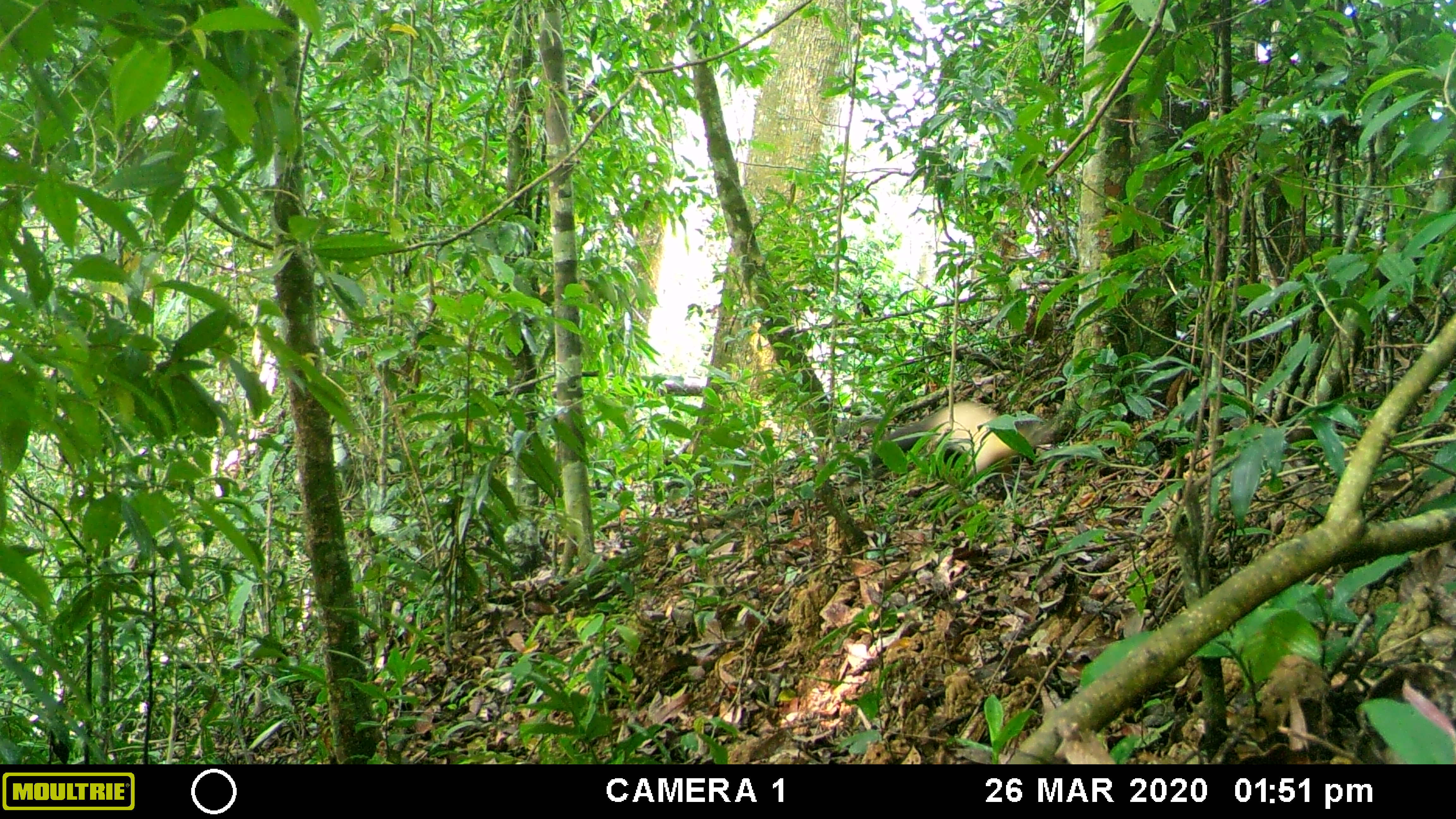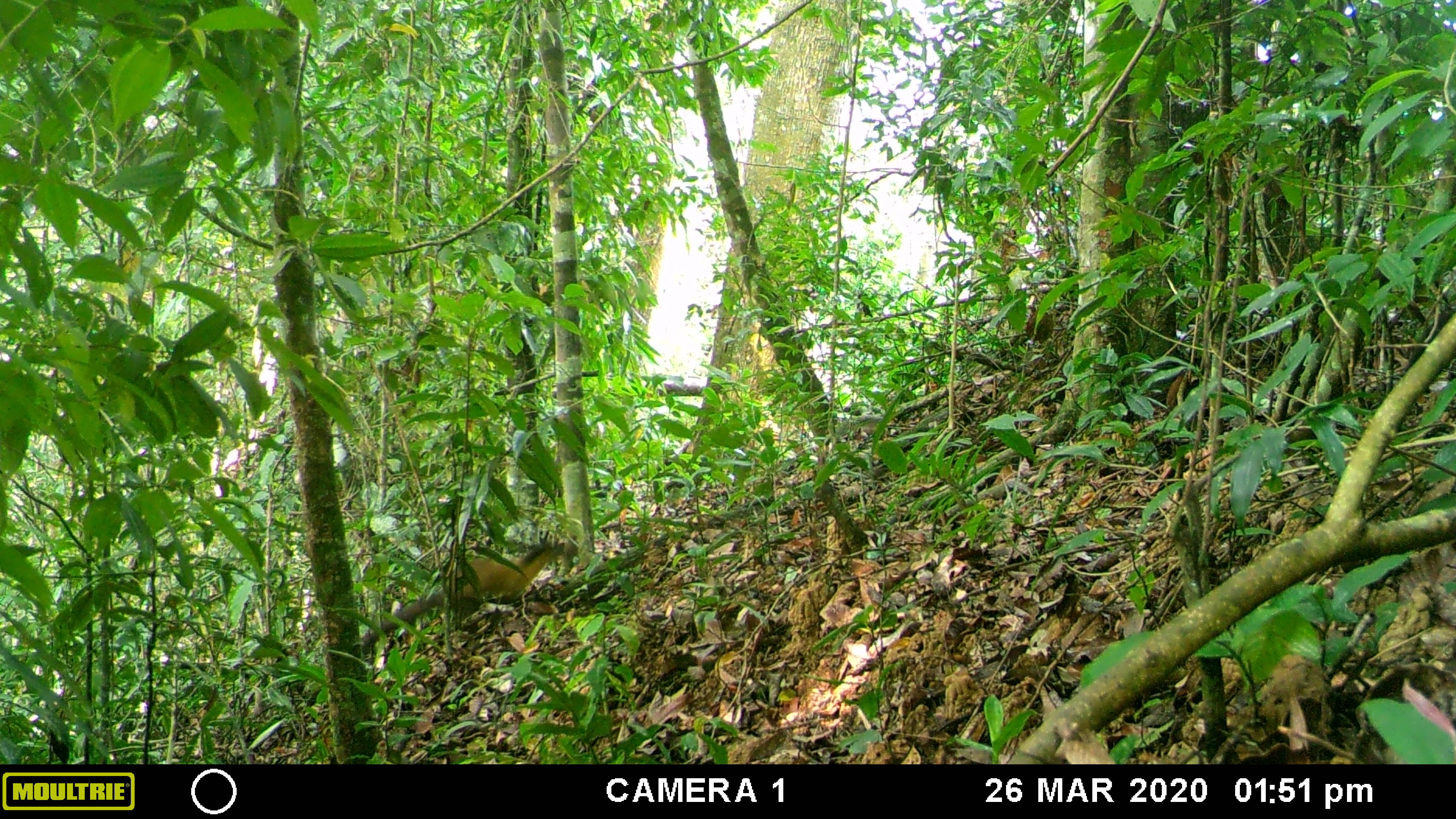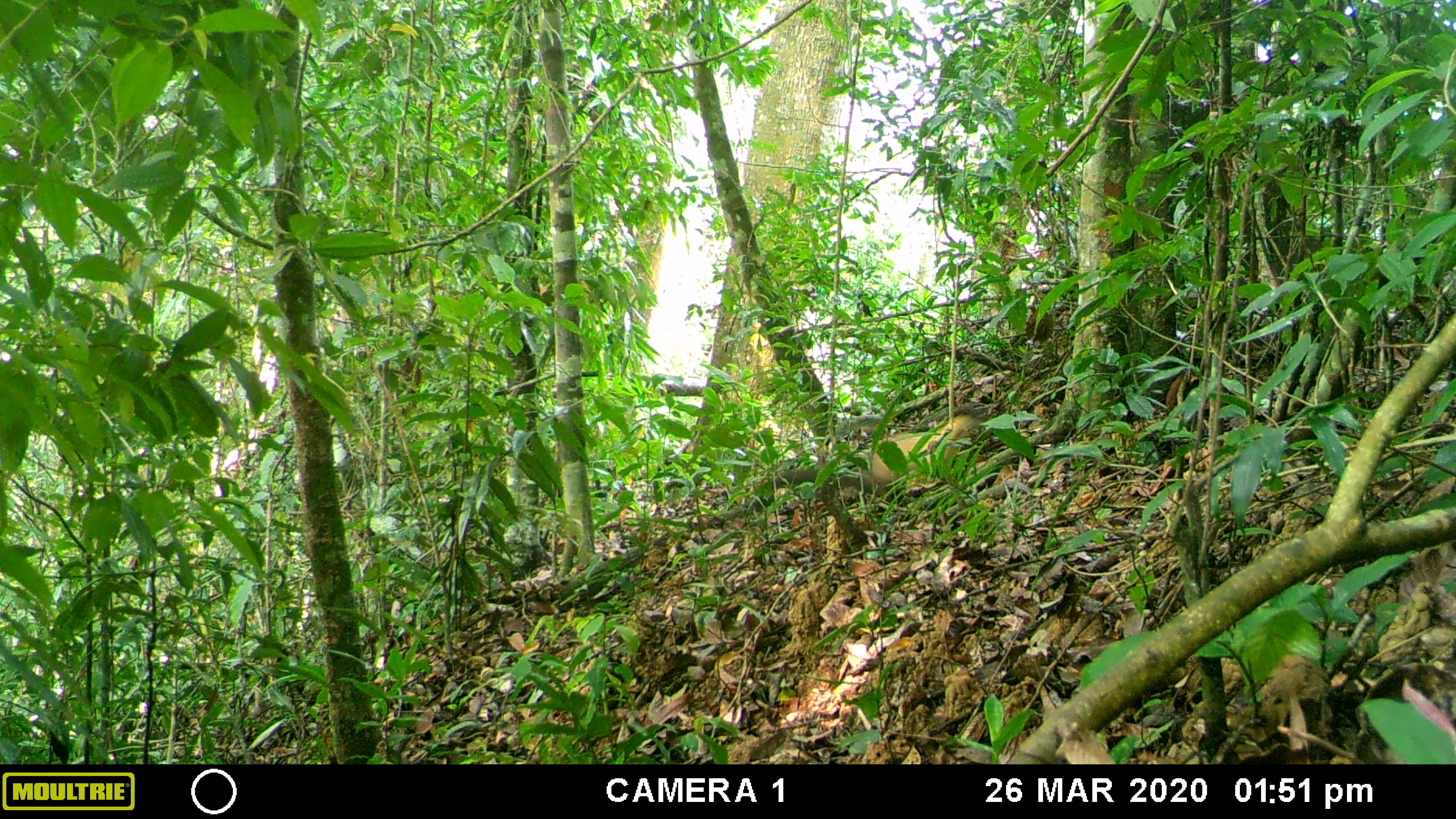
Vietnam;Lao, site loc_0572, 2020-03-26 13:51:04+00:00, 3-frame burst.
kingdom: Animalia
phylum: Chordata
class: Mammalia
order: Carnivora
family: Mustelidae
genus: Martes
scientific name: Martes flavigula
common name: yellow-throated marten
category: yellow throated marten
Yellow throated marten (yellow-throated marten) (Martes flavigula). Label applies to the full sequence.